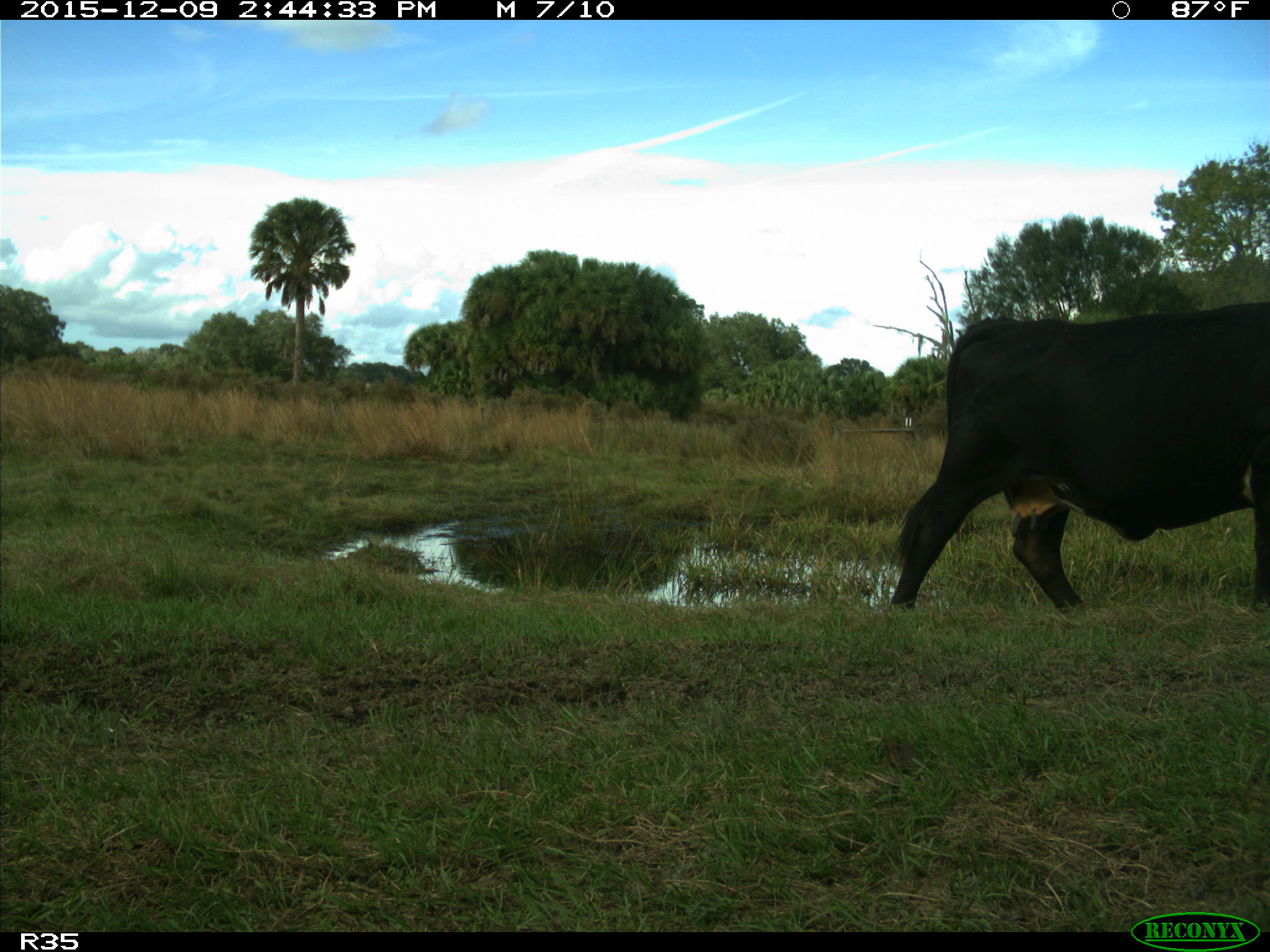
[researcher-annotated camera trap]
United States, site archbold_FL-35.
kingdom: Animalia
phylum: Chordata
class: Mammalia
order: Artiodactyla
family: Bovidae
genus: Bos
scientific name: Bos taurus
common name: domestic cow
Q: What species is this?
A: Bos taurus (domestic cow).